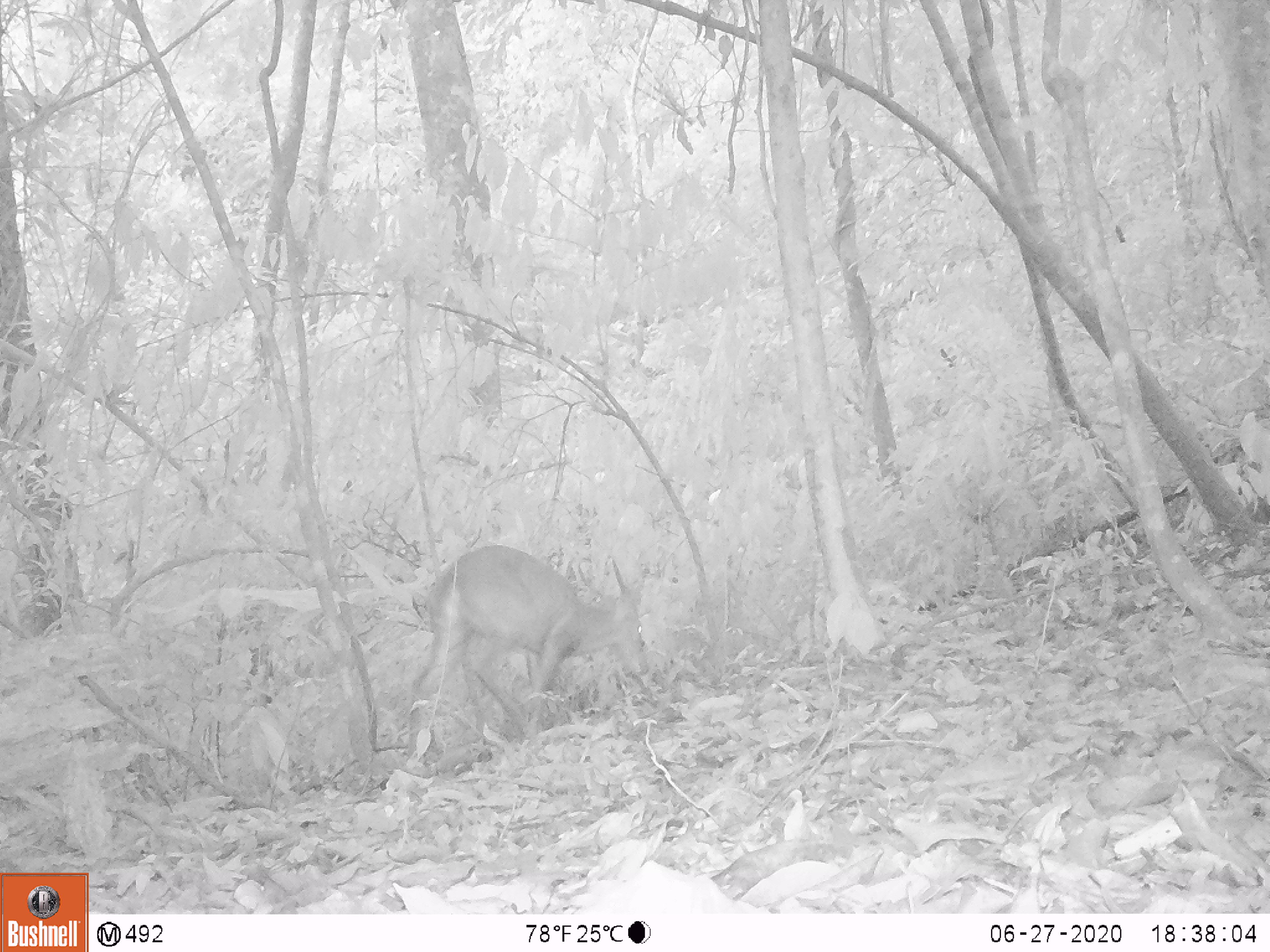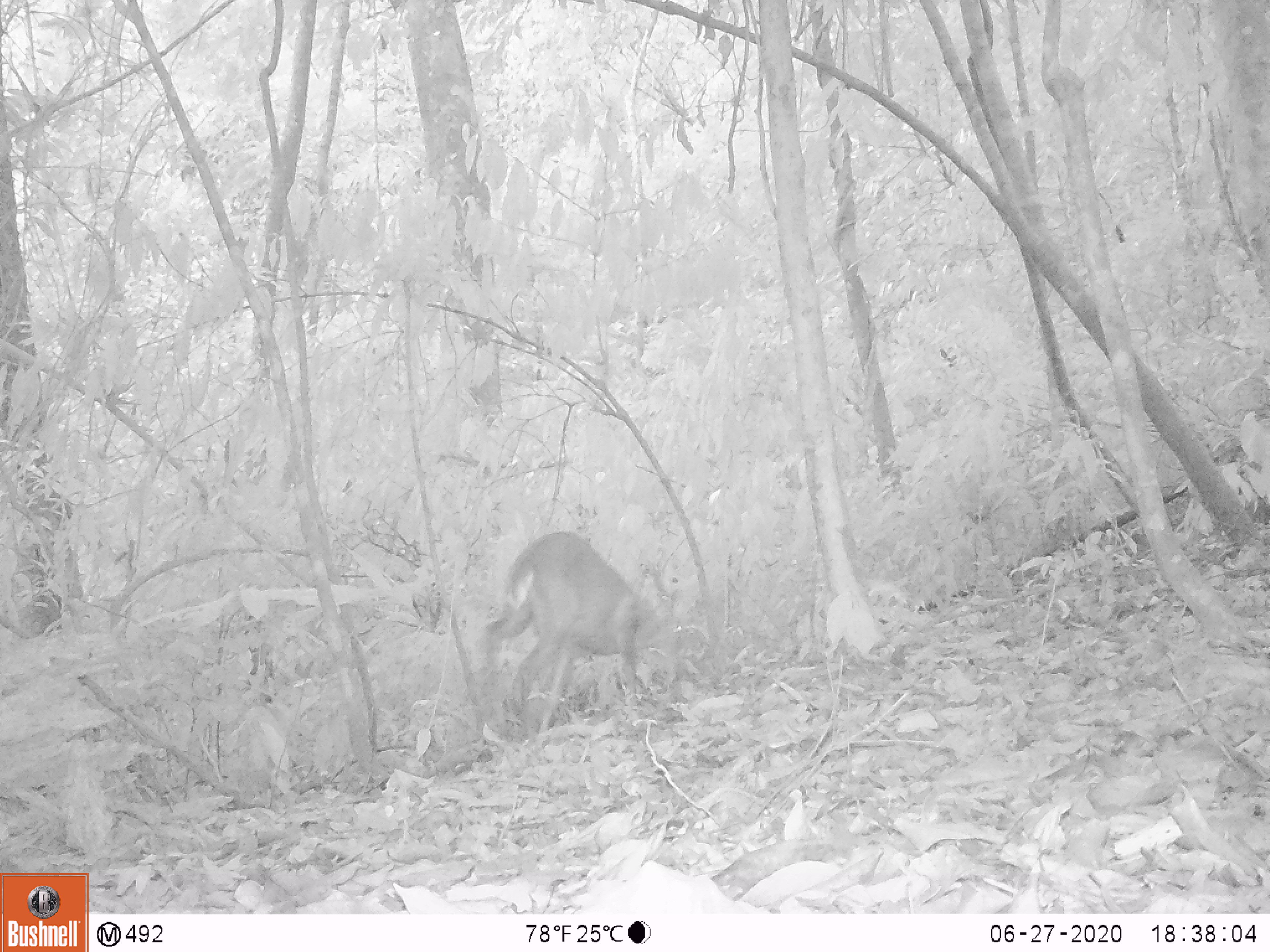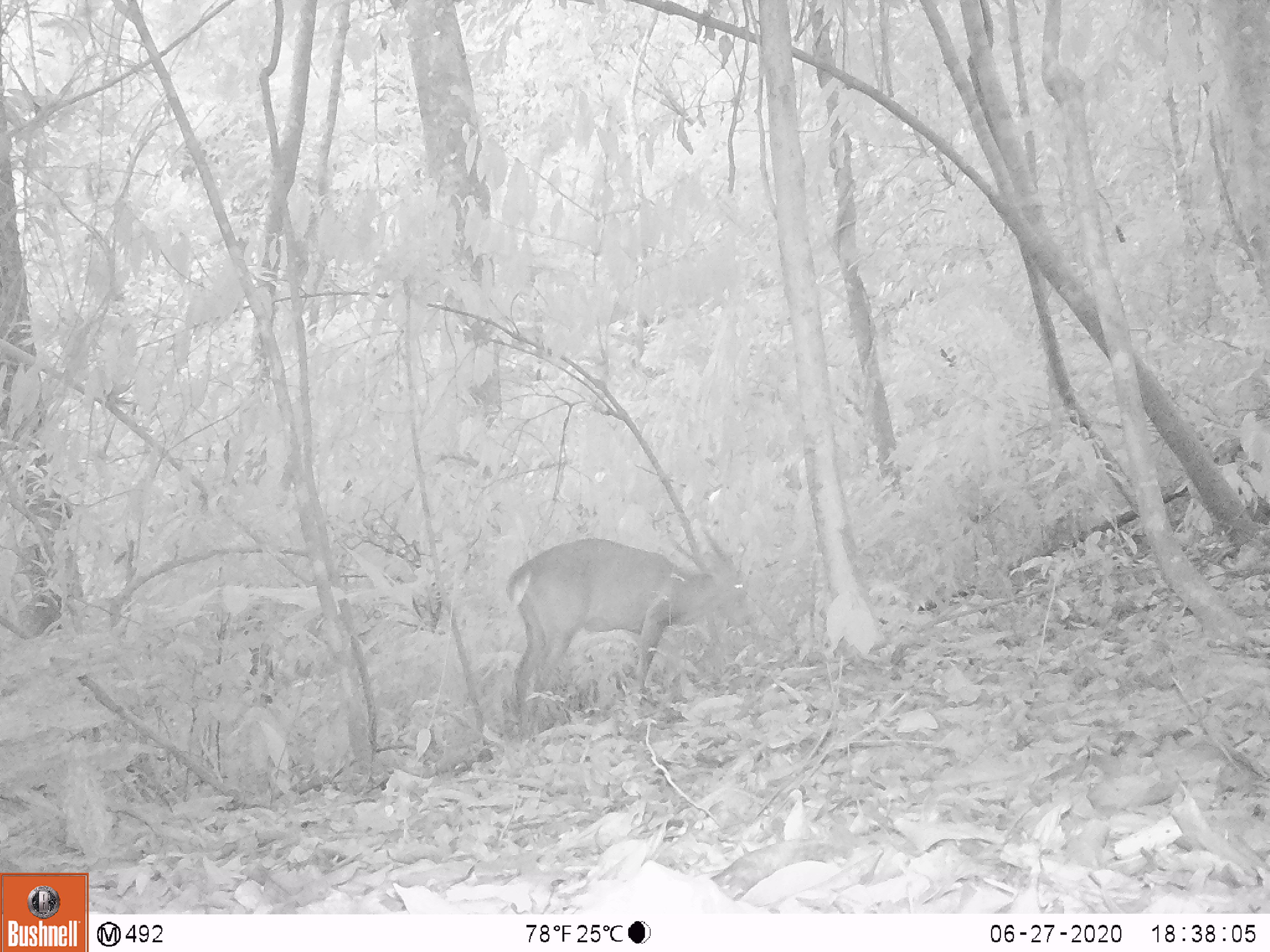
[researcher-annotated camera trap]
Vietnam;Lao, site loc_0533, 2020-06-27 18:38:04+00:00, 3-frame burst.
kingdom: Animalia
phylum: Chordata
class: Mammalia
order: Artiodactyla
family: Cervidae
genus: Muntiacus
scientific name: Muntiacus vuquangensis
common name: large-antlered muntjac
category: large antlered muntjac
Large antlered muntjac (large-antlered muntjac) (Muntiacus vuquangensis). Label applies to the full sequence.